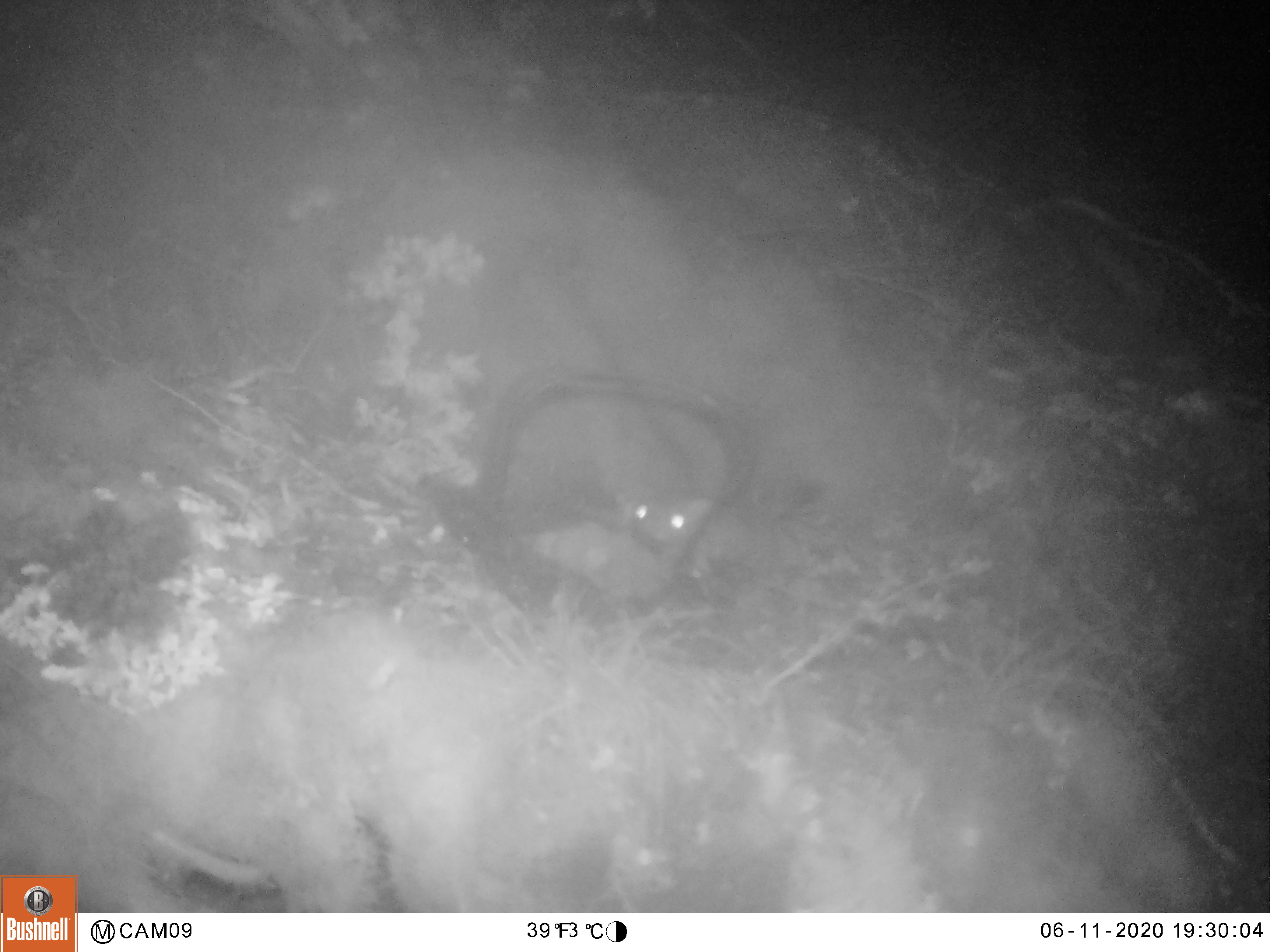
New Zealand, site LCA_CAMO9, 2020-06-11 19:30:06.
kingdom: Animalia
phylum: Chordata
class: Mammalia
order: Carnivora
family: Mustelidae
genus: Mustela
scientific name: Mustela erminea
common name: stoat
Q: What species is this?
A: Stoat (Mustela erminea).